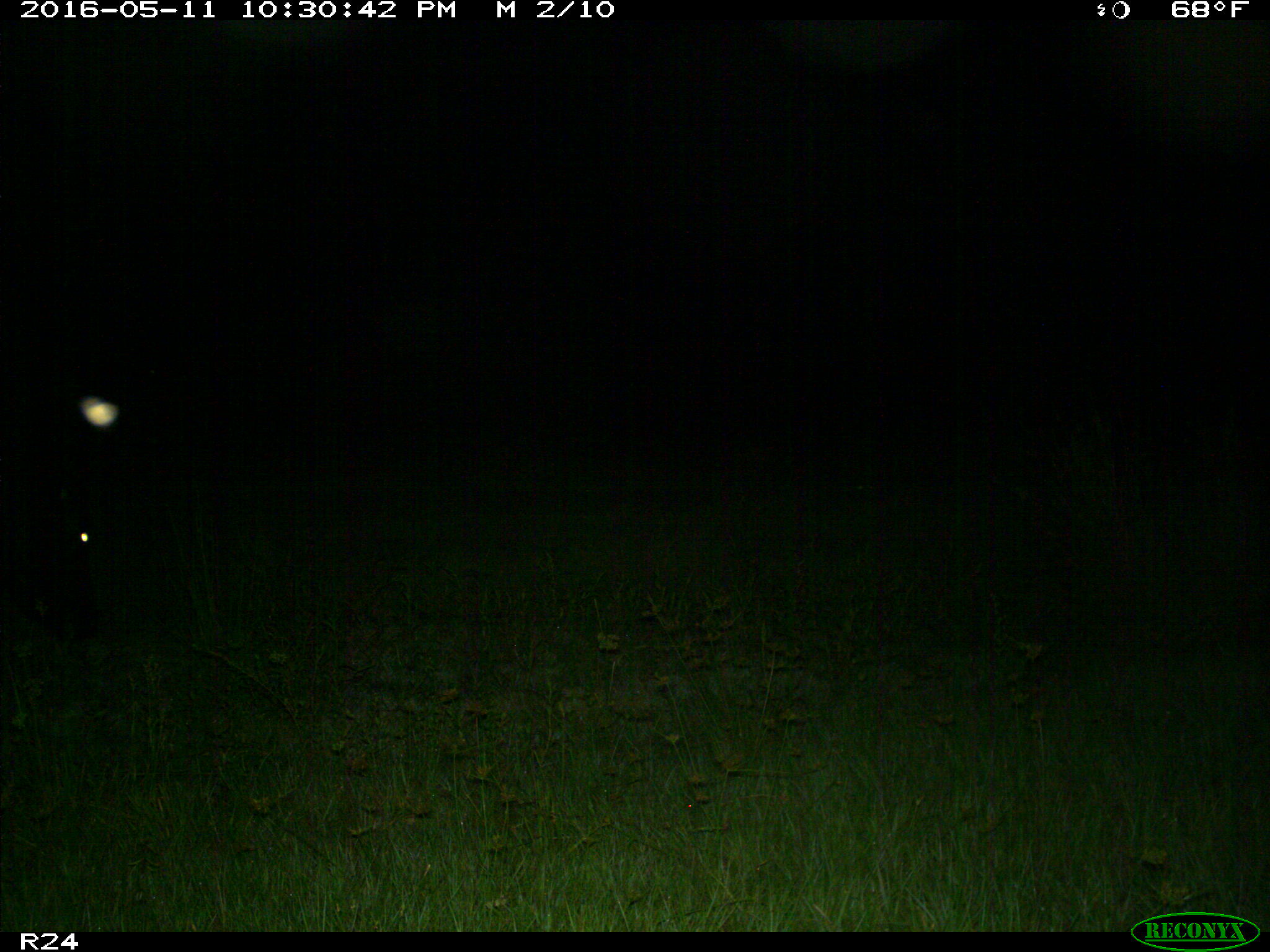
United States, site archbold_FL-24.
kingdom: Animalia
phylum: Chordata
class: Mammalia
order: Artiodactyla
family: Bovidae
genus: Bos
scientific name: Bos taurus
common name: domestic cow